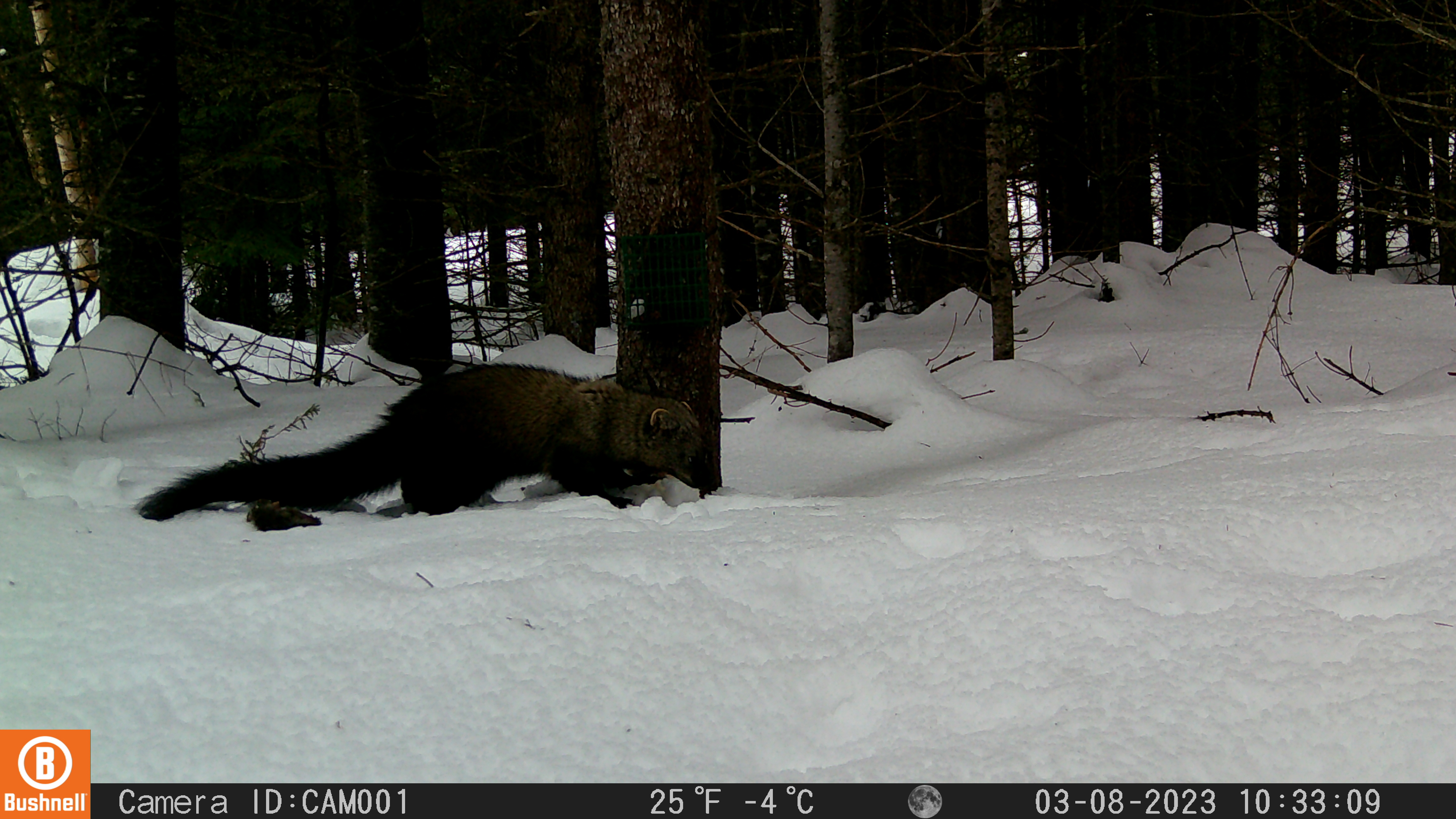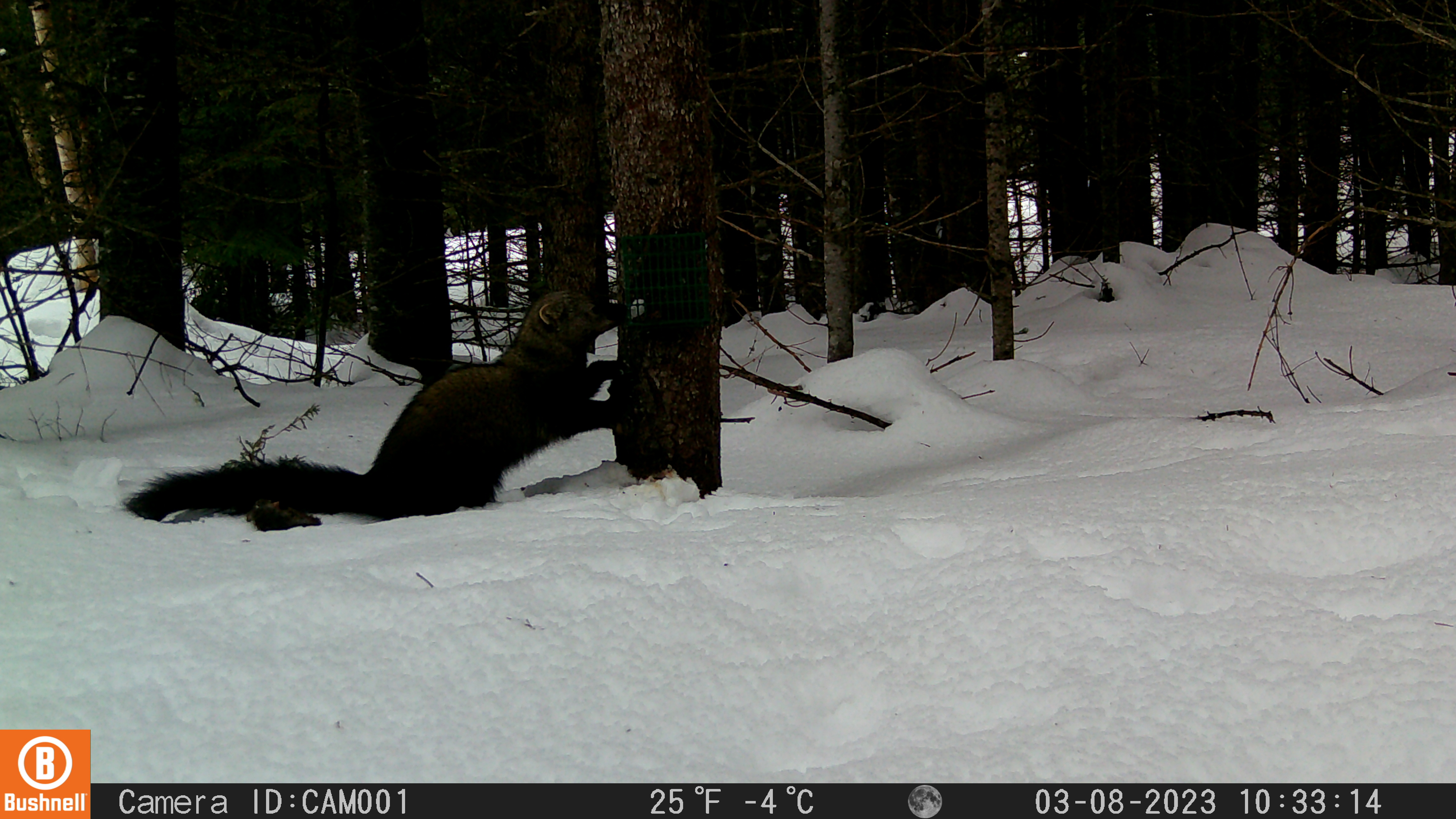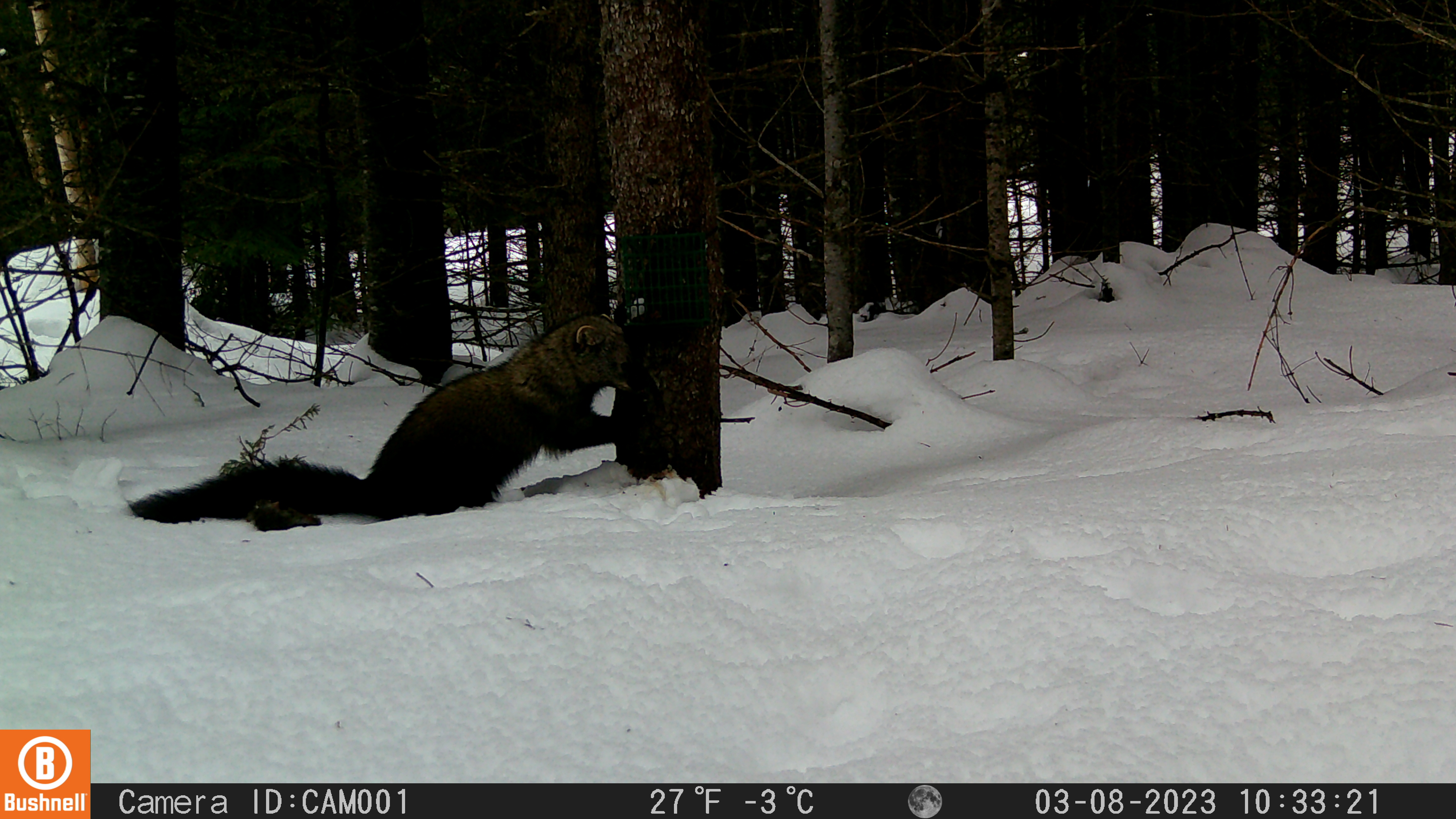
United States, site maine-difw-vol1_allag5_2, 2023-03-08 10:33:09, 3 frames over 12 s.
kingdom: Animalia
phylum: Chordata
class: Mammalia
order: Carnivora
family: Mustelidae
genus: Pekania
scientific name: Pekania pennanti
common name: fisher